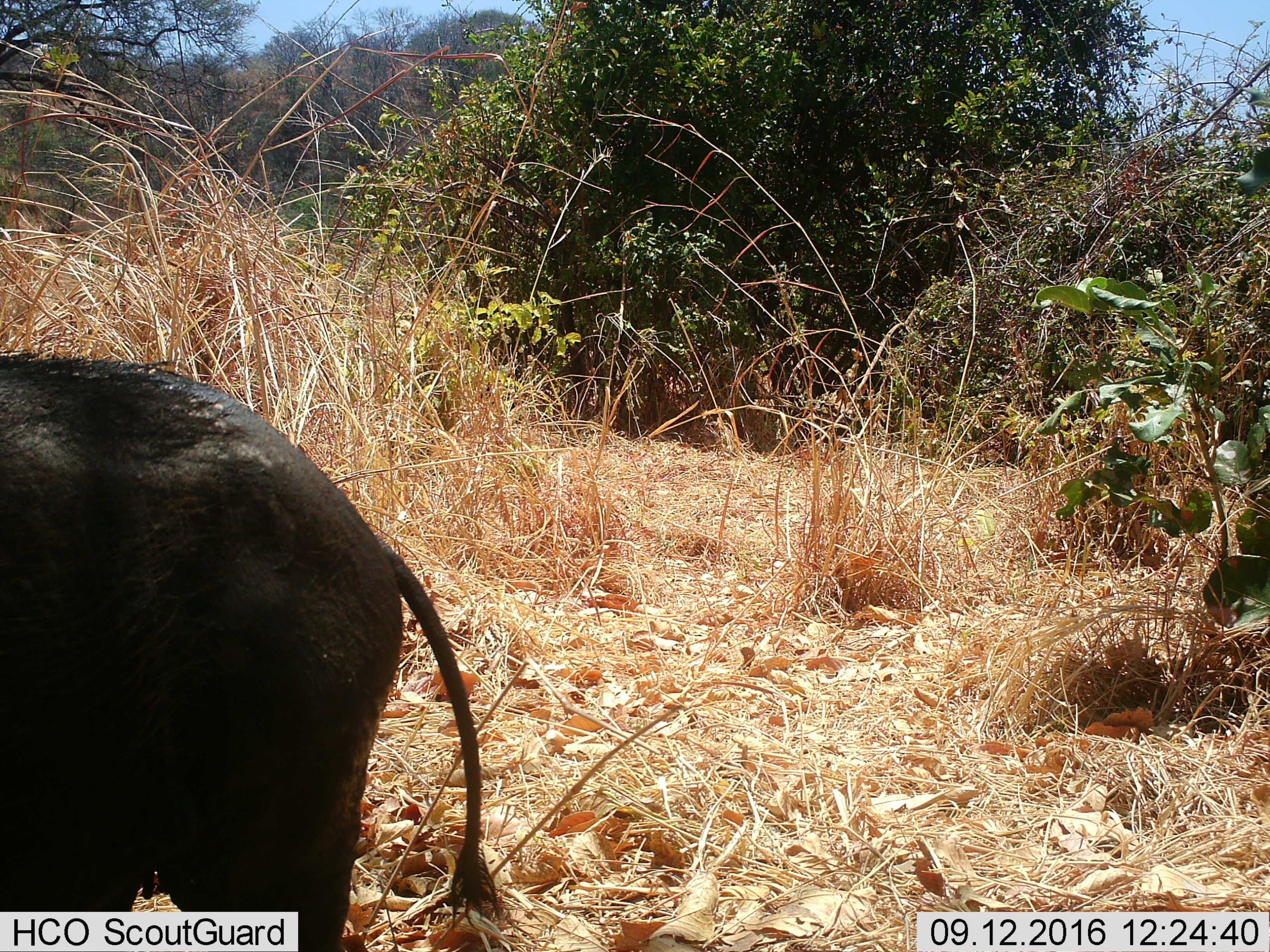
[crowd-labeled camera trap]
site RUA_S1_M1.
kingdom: Animalia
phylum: Chordata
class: Mammalia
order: Artiodactyla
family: Suidae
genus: Phacochoerus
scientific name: Phacochoerus africanus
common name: warthog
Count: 1.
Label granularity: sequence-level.